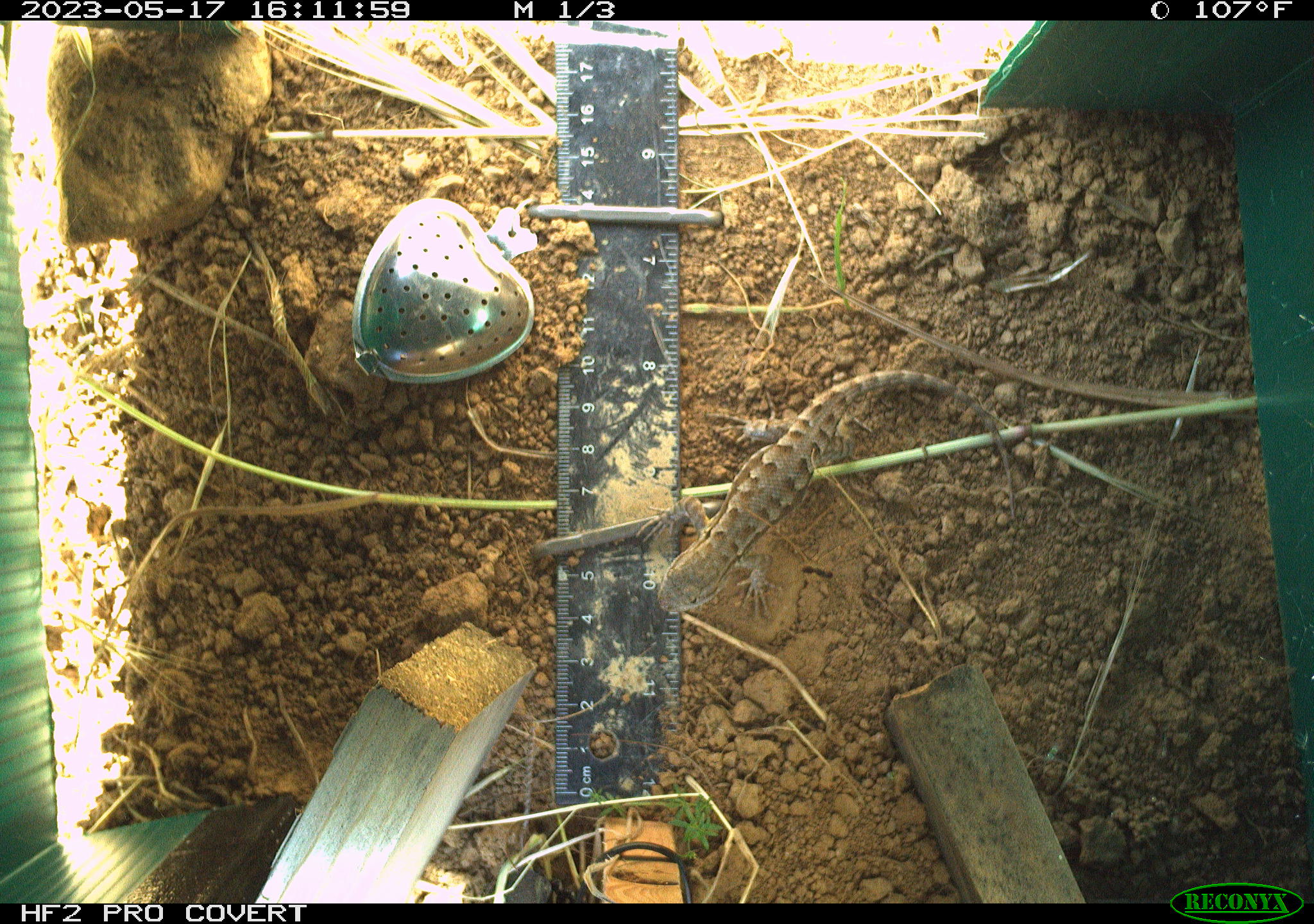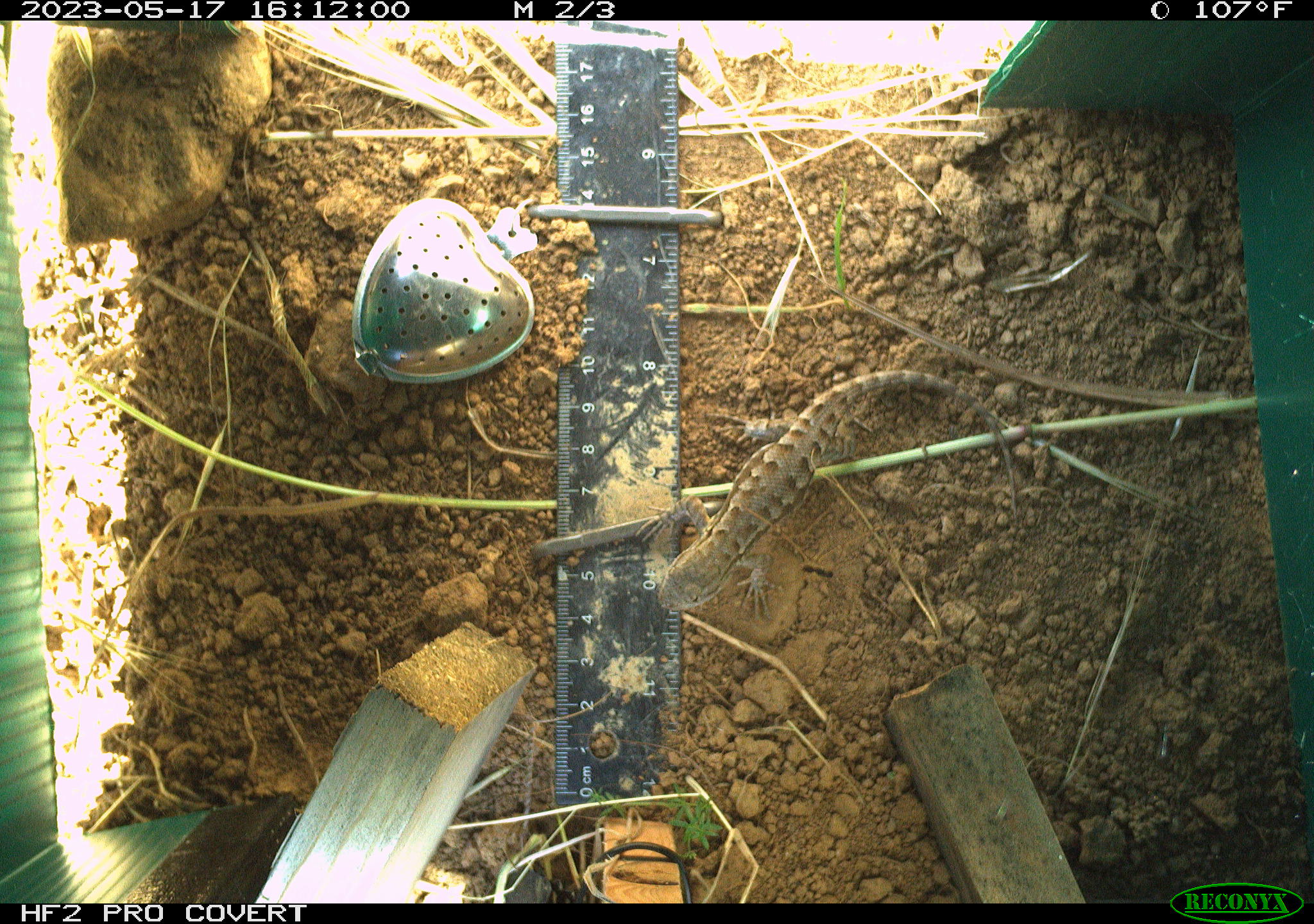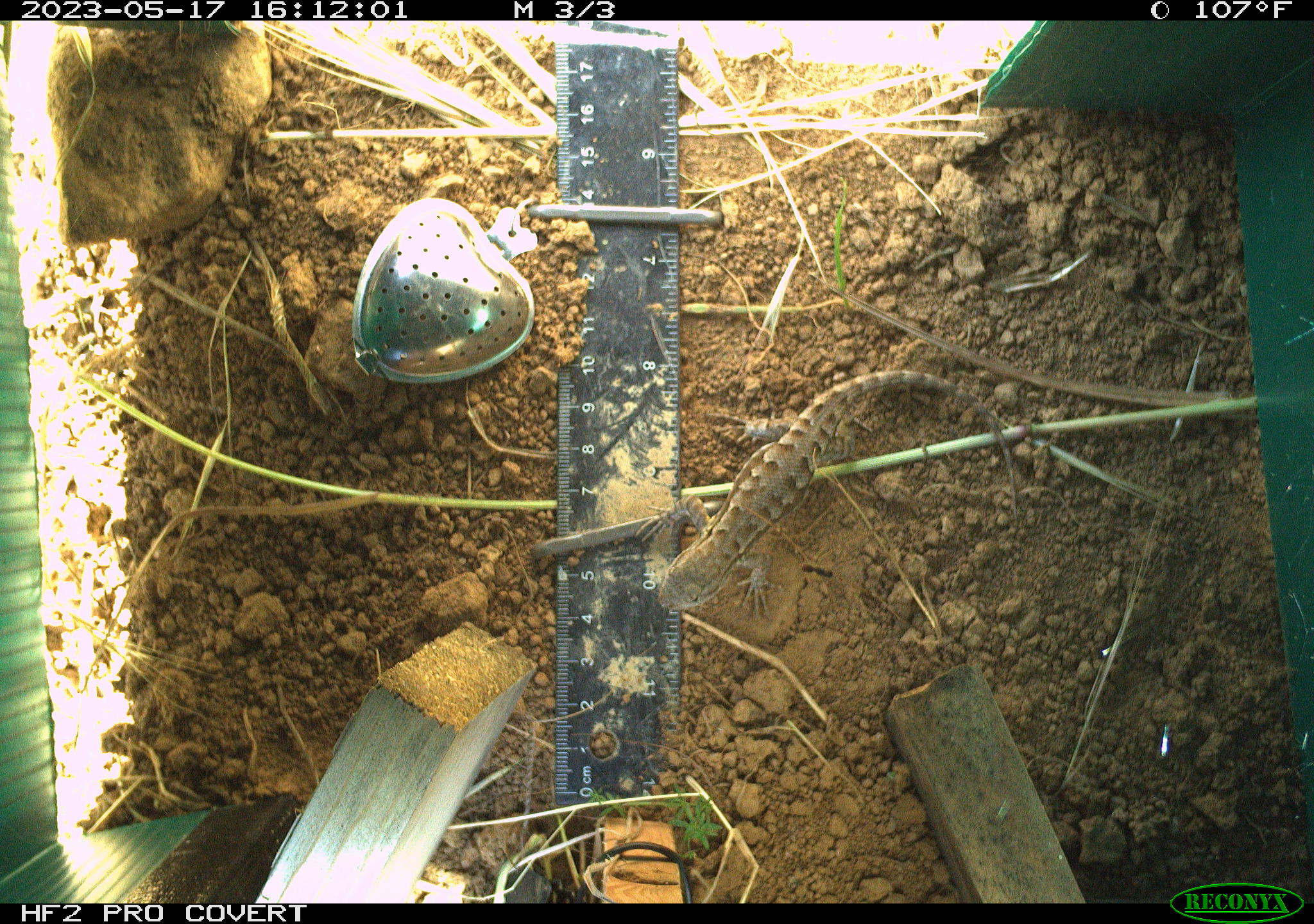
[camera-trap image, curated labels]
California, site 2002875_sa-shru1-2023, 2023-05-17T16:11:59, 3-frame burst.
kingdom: Animalia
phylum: Chordata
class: Reptilia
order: Squamata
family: Phrynosomatidae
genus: Sceloporus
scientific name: Sceloporus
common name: spiny lizards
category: sceloporus species